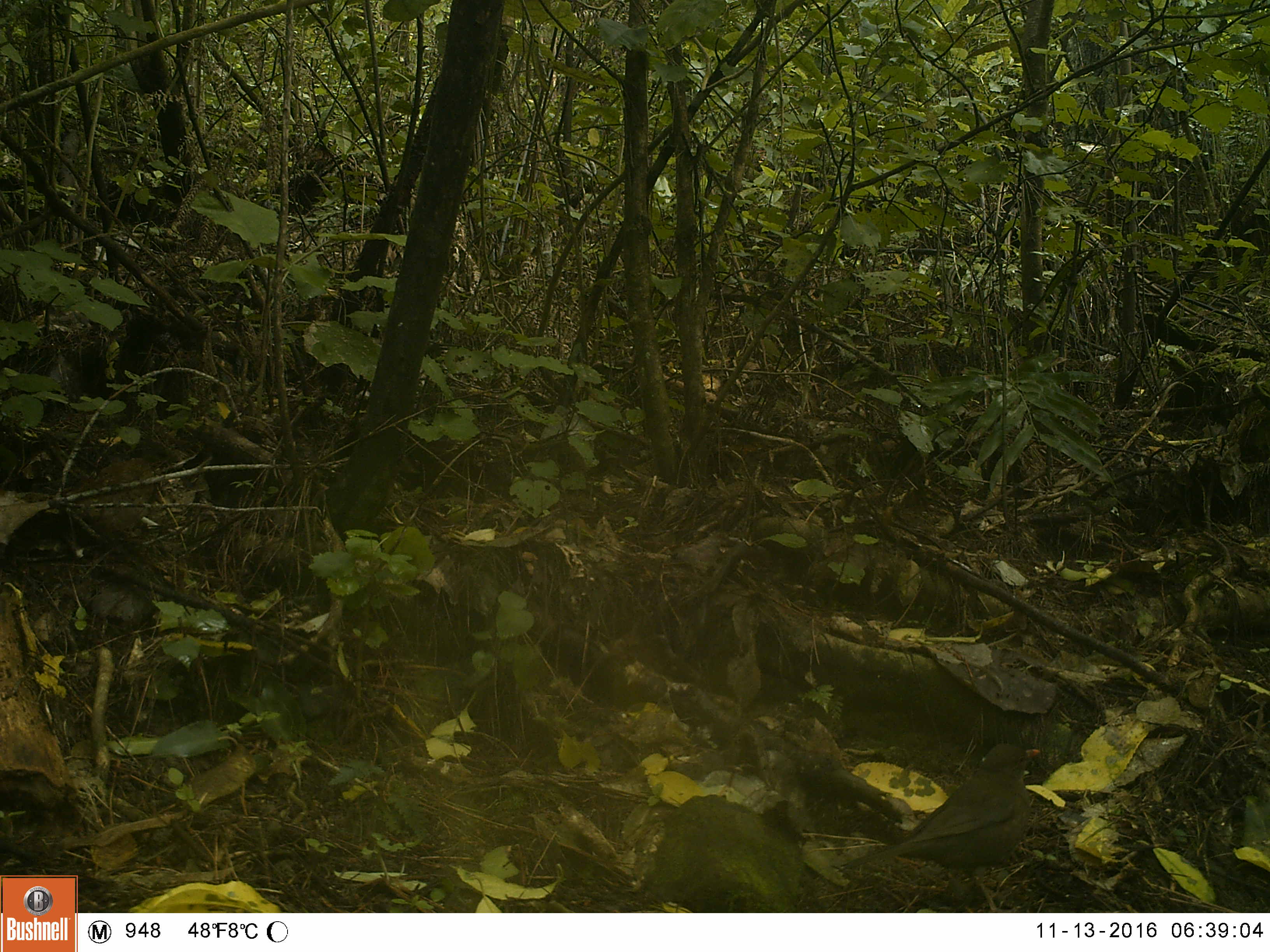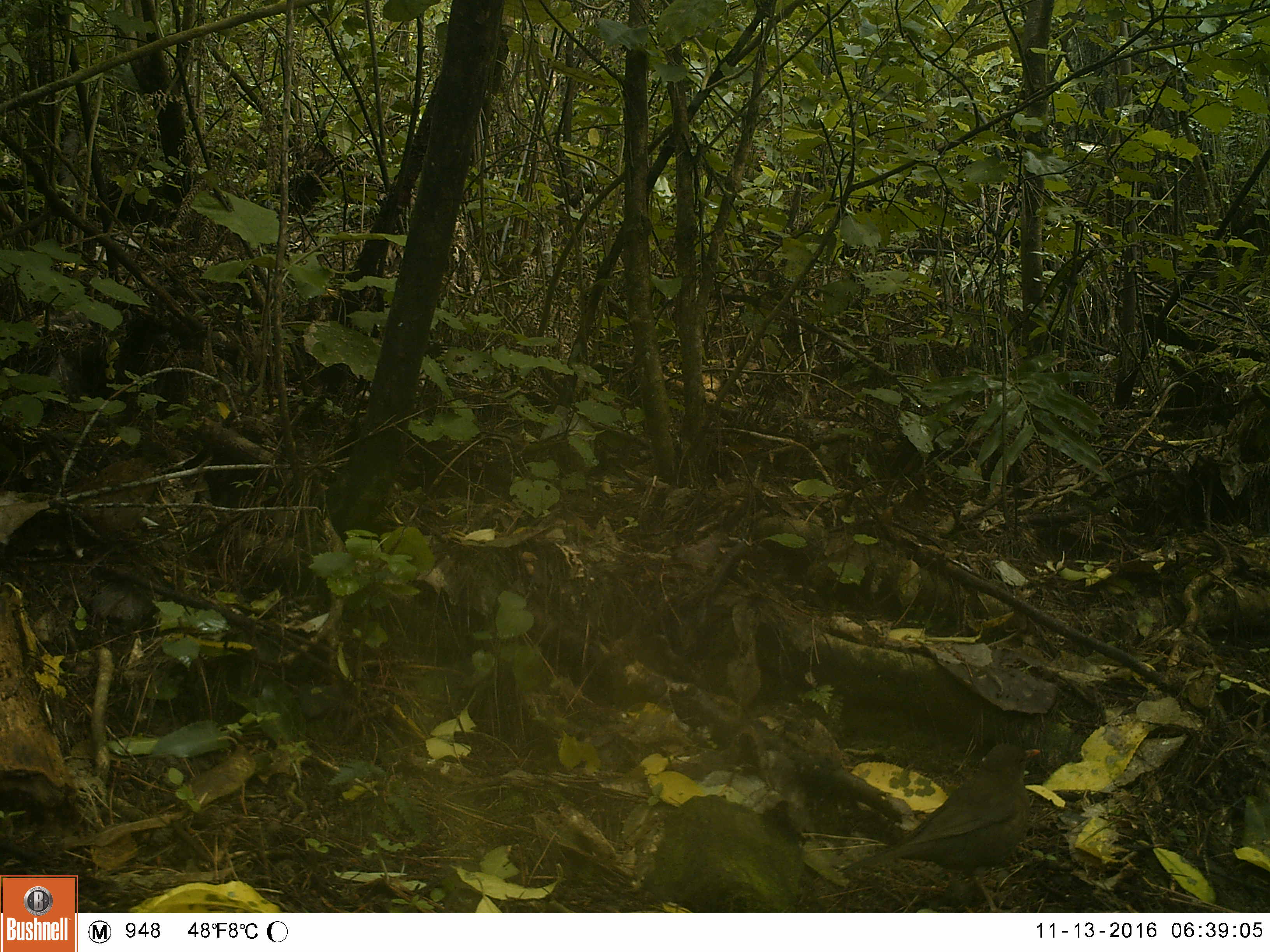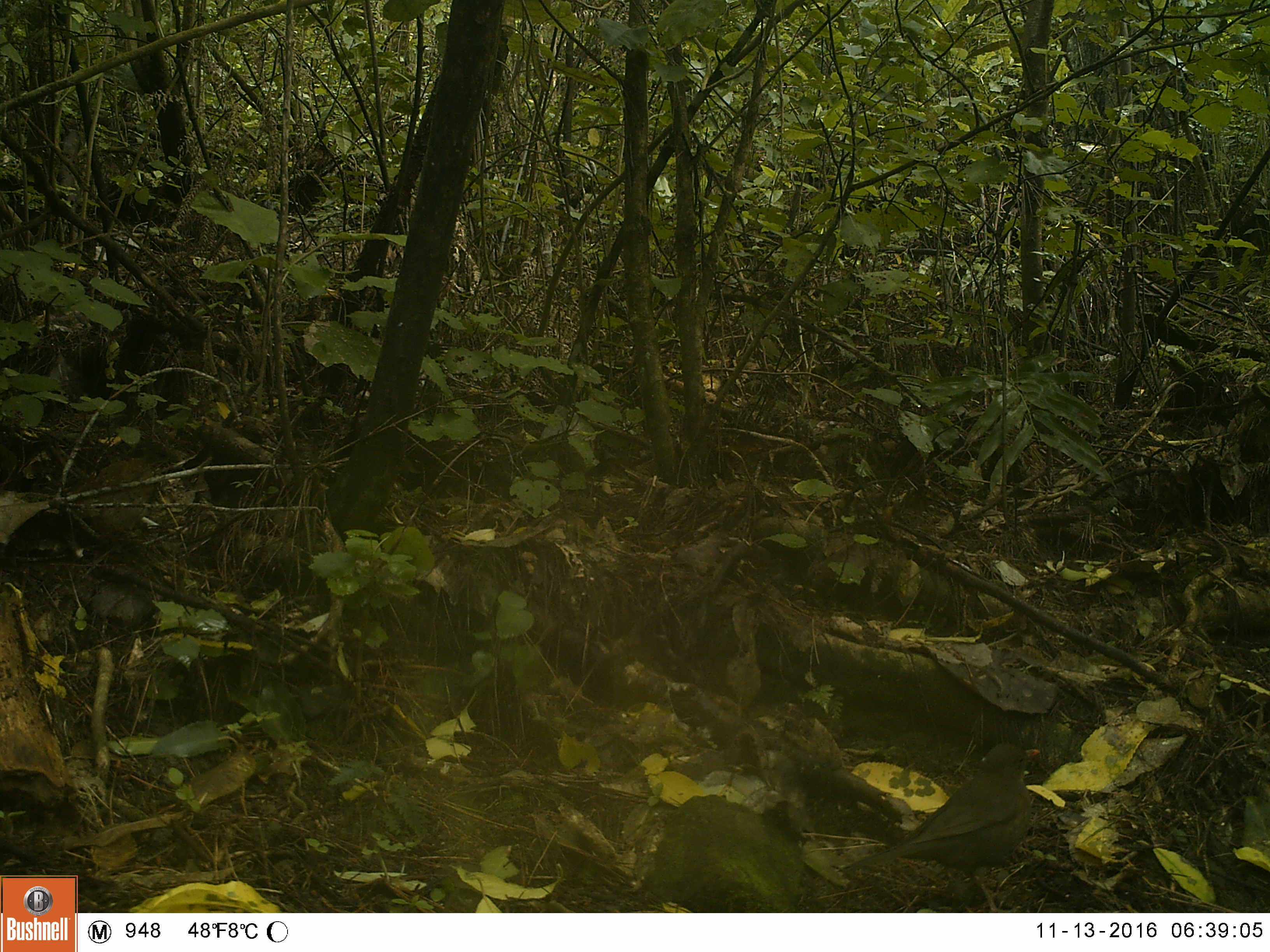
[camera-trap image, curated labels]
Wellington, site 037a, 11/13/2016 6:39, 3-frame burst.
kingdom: Animalia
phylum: Chordata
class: Aves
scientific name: Aves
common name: bird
Bird (Aves).